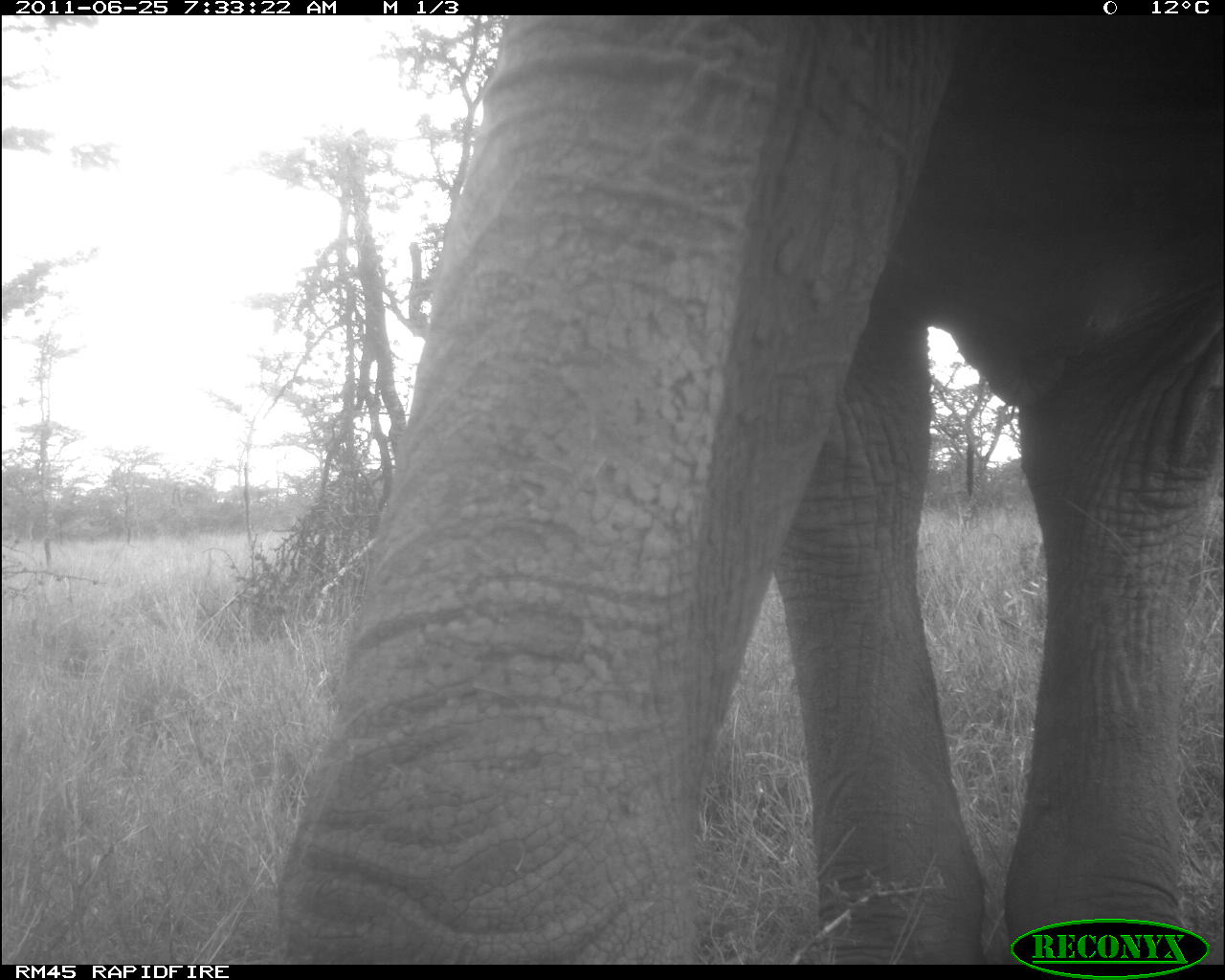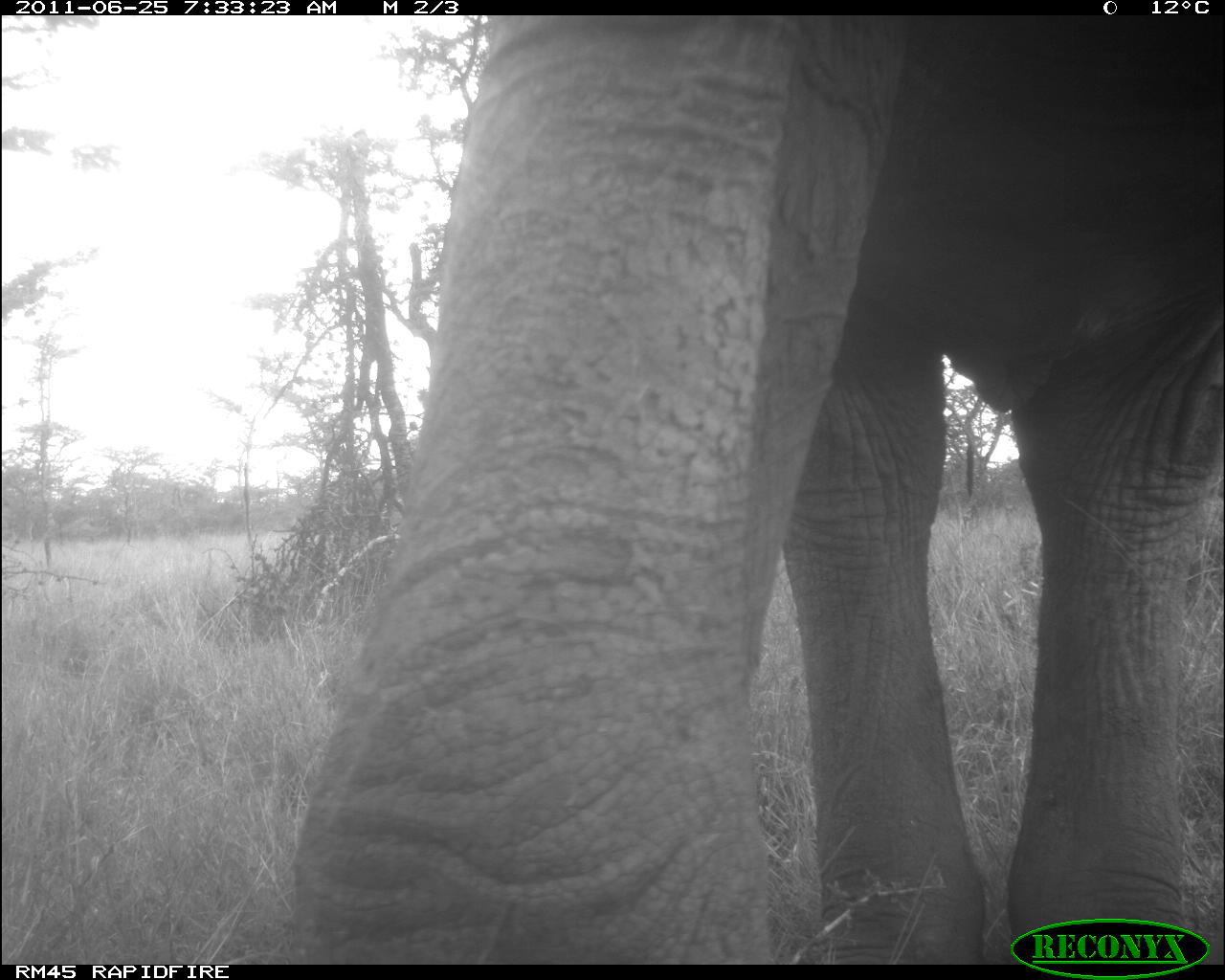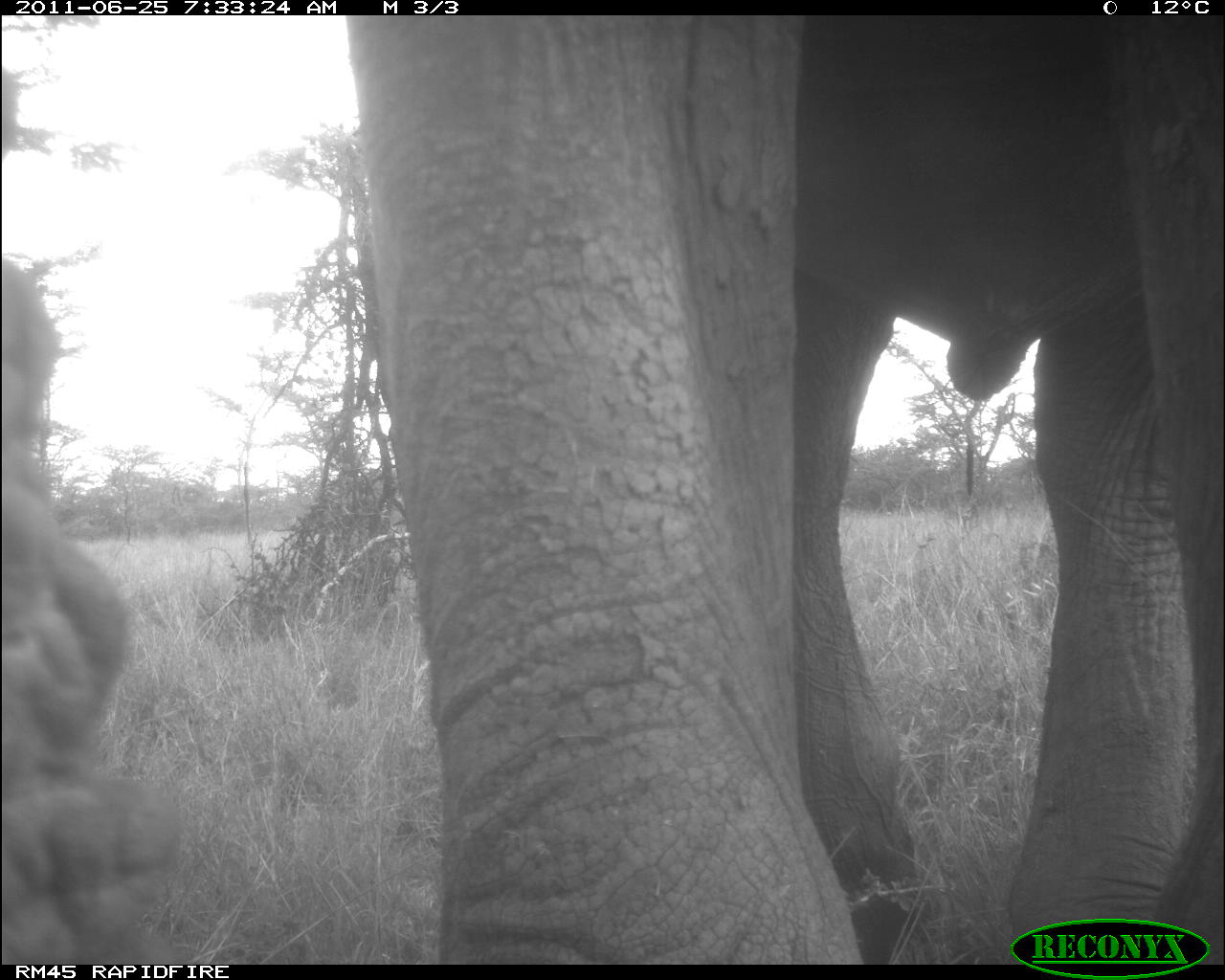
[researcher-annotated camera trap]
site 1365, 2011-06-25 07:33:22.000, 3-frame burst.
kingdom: Animalia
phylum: Chordata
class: Mammalia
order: Proboscidea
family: Elephantidae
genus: Loxodonta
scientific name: Loxodonta africana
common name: african bush elephant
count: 1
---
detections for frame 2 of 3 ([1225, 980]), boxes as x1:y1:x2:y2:
loxodonta africana: 279:16:1223:960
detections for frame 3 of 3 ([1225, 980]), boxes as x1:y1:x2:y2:
loxodonta africana: 278:16:1225:959; 0:265:189:963